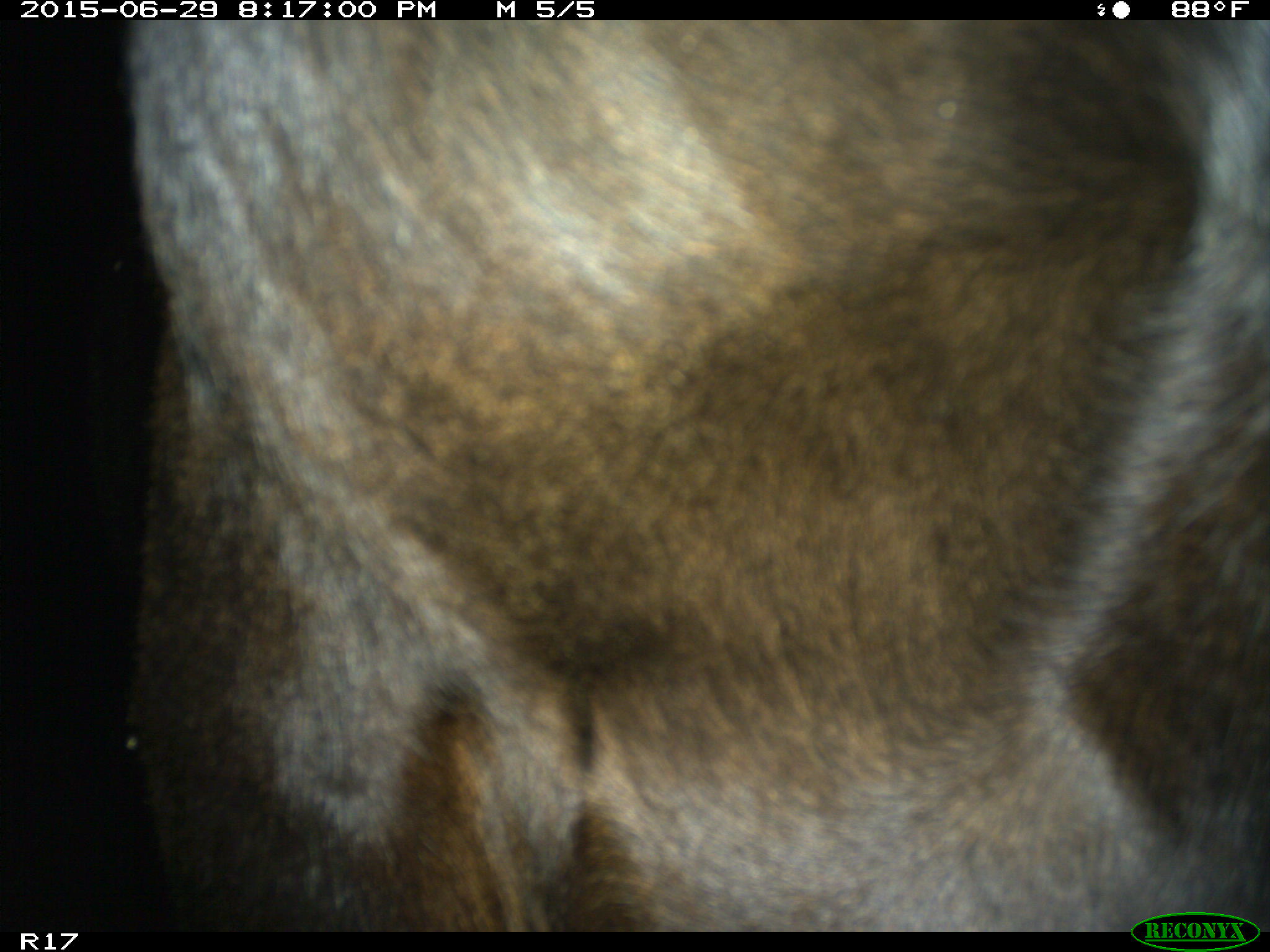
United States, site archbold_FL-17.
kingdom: Animalia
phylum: Chordata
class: Mammalia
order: Artiodactyla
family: Bovidae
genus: Bos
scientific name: Bos taurus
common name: domestic cow